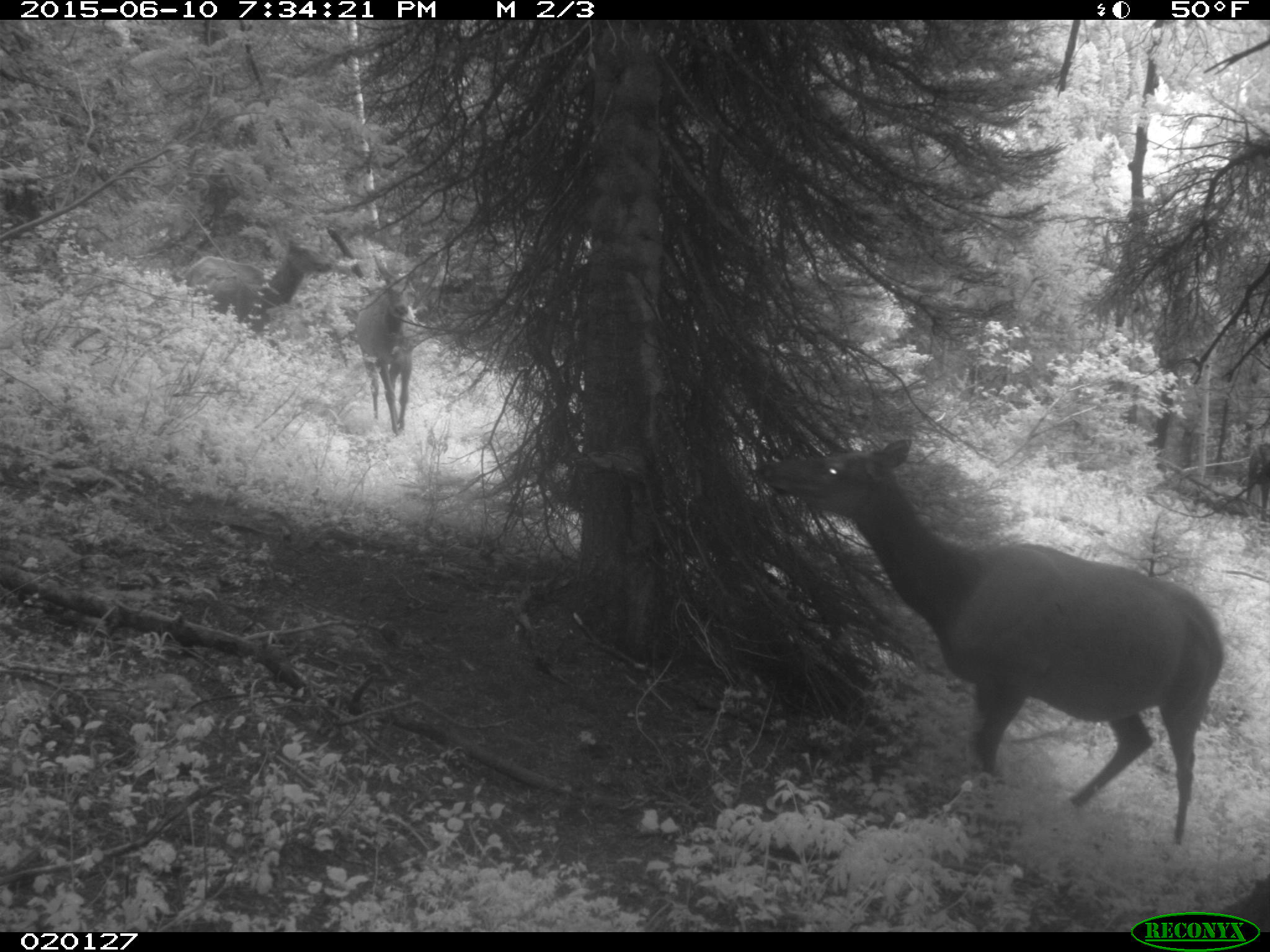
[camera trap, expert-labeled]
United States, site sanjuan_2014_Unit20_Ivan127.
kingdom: Animalia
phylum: Chordata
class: Mammalia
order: Artiodactyla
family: Cervidae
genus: Cervus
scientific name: Cervus elaphus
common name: red deer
Cervus elaphus (red deer).